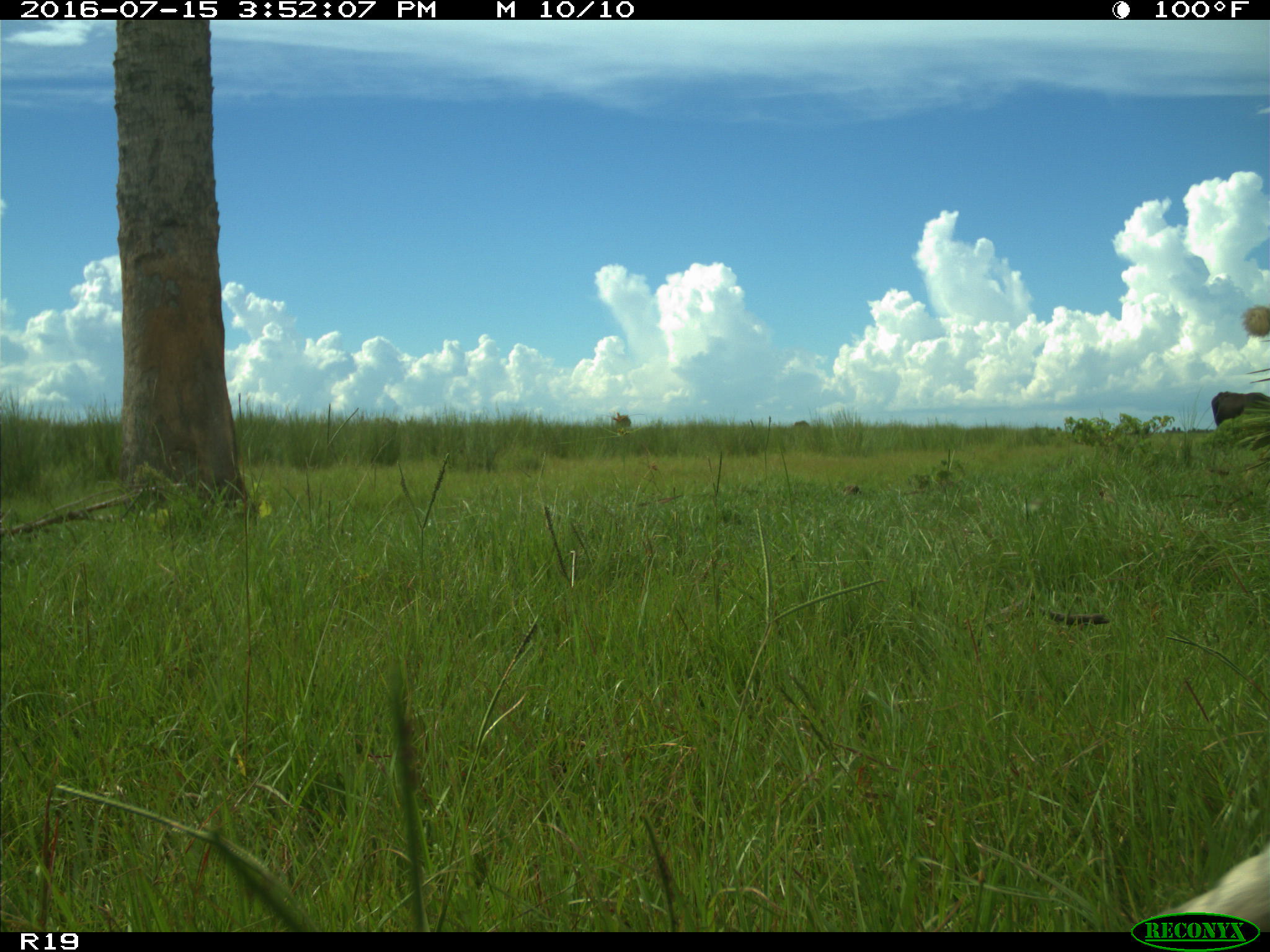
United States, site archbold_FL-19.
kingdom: Animalia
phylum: Chordata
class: Mammalia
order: Artiodactyla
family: Bovidae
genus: Bos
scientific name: Bos taurus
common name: domestic cow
Bos taurus (domestic cow).